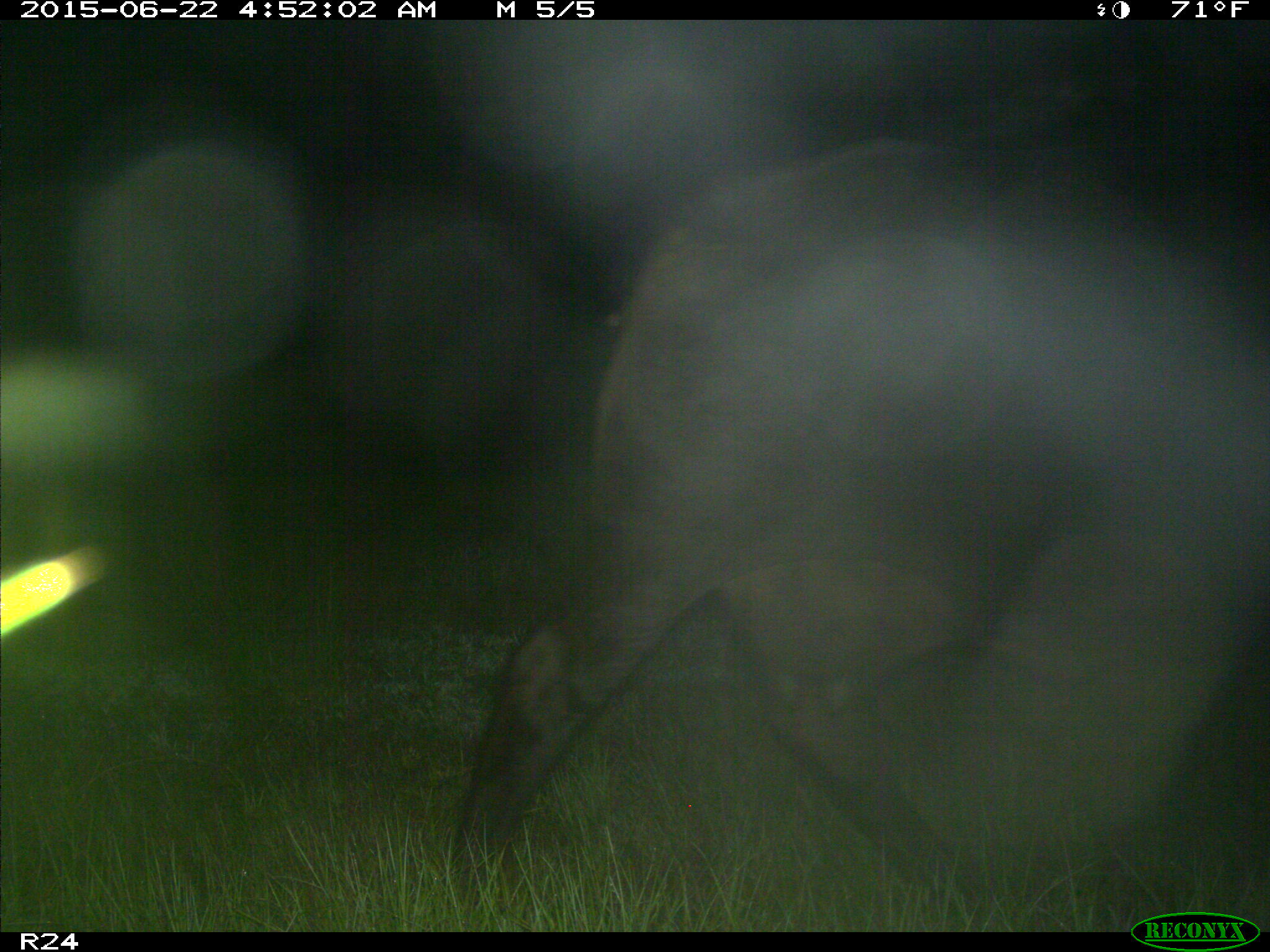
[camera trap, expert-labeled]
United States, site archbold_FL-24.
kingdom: Animalia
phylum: Chordata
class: Mammalia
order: Artiodactyla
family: Bovidae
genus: Bos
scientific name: Bos taurus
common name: domestic cow